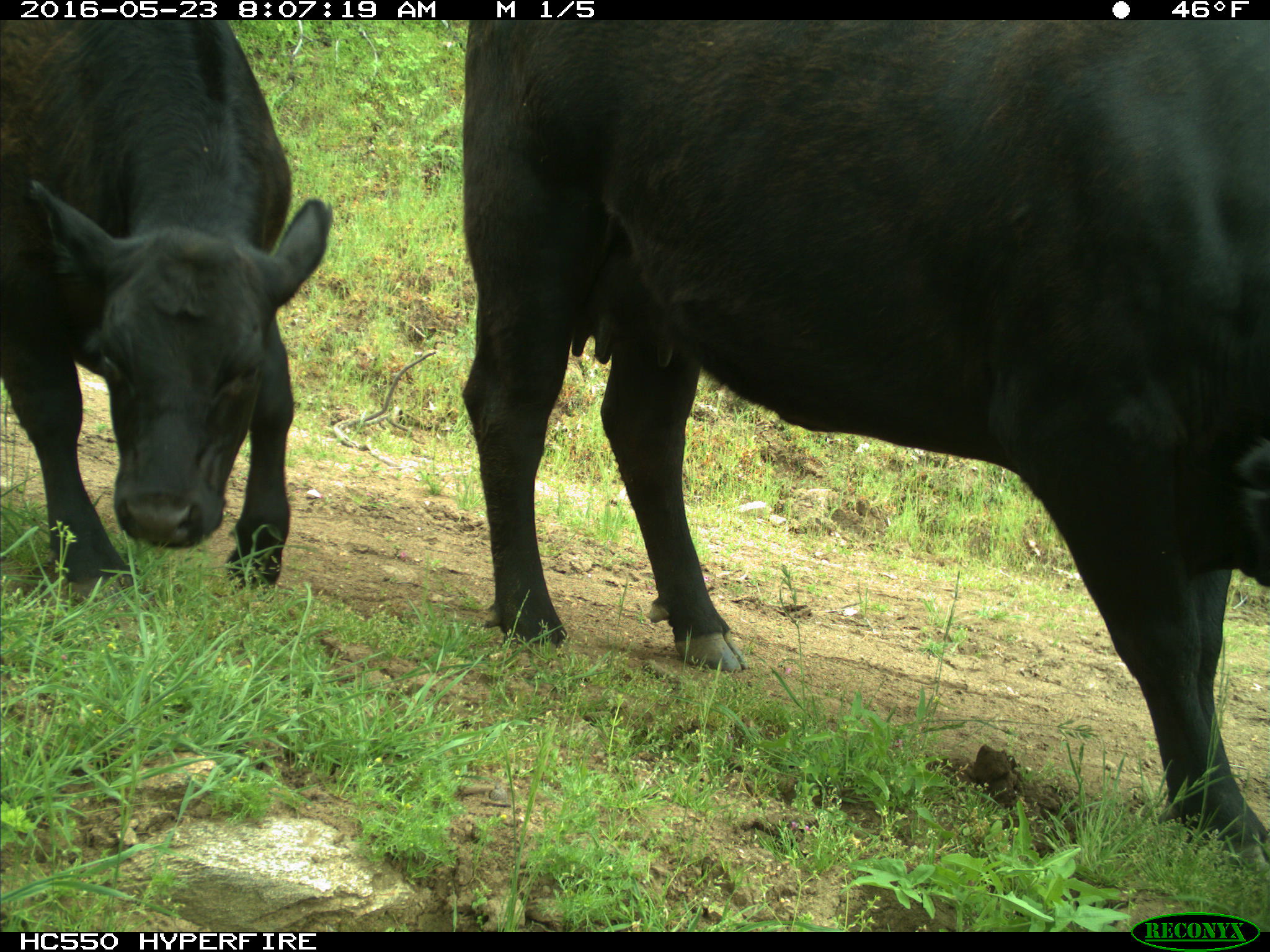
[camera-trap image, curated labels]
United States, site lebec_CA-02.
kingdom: Animalia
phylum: Chordata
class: Mammalia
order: Artiodactyla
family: Bovidae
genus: Bos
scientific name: Bos taurus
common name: domestic cow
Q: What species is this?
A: Bos taurus (domestic cow).